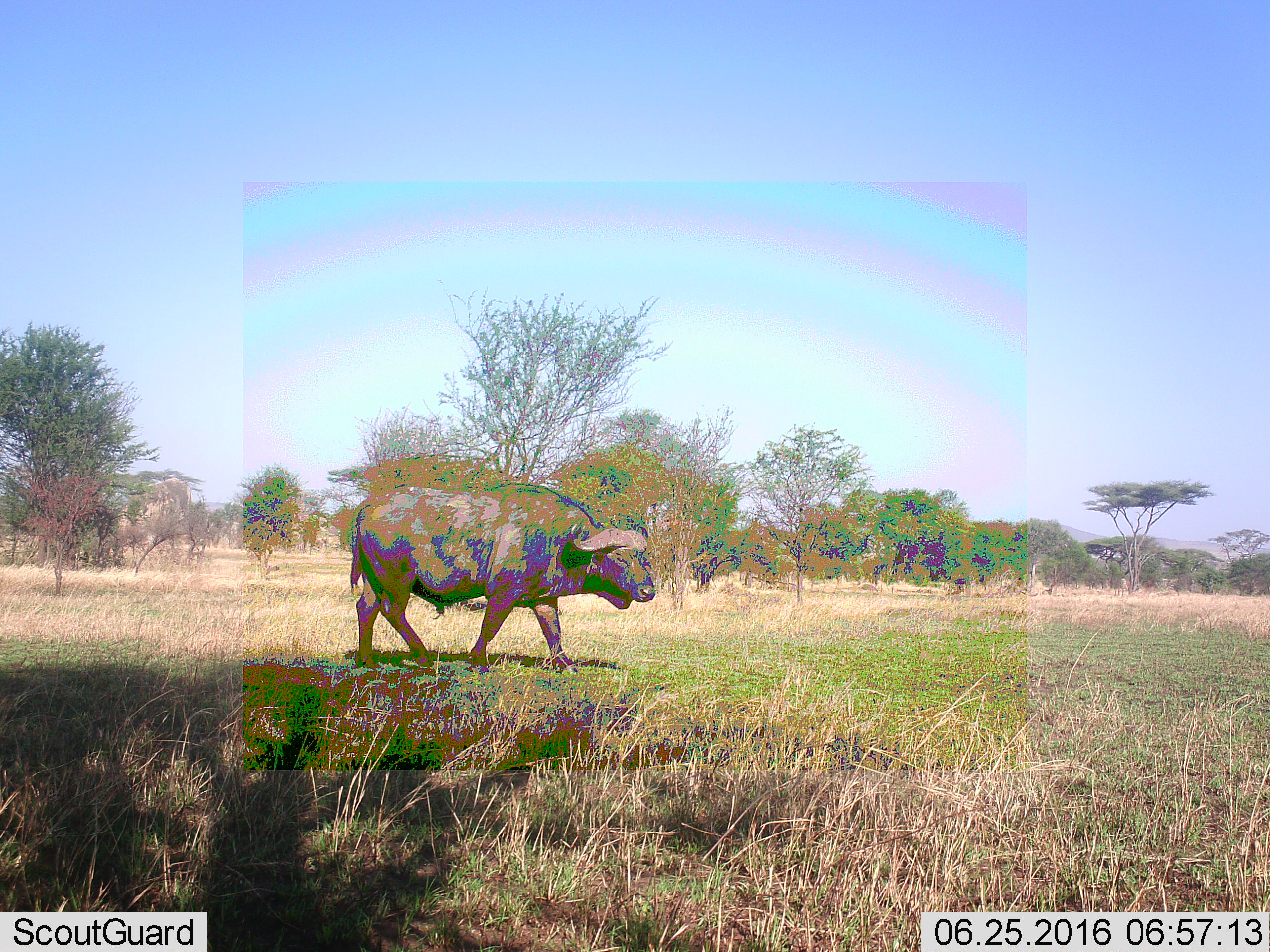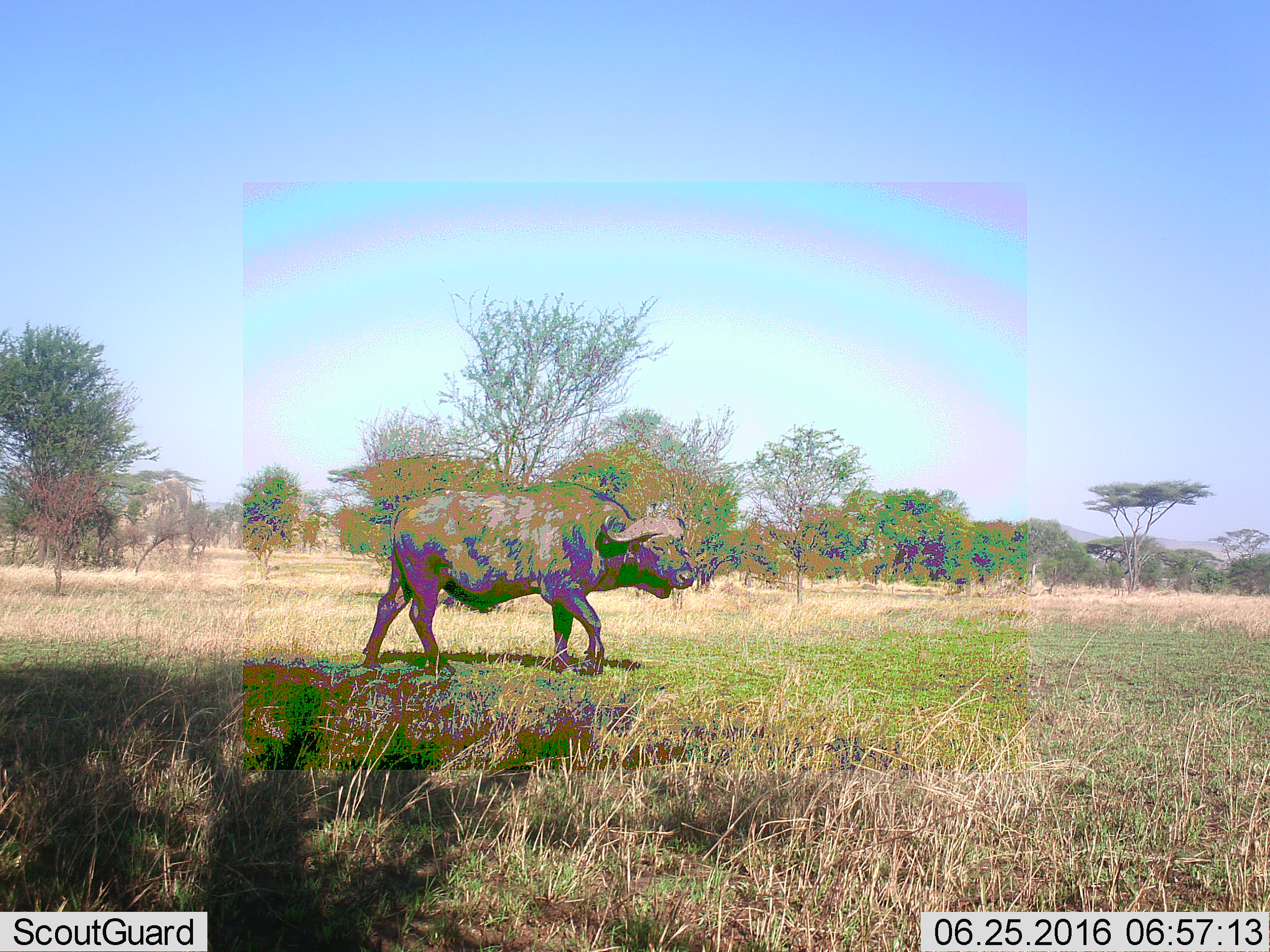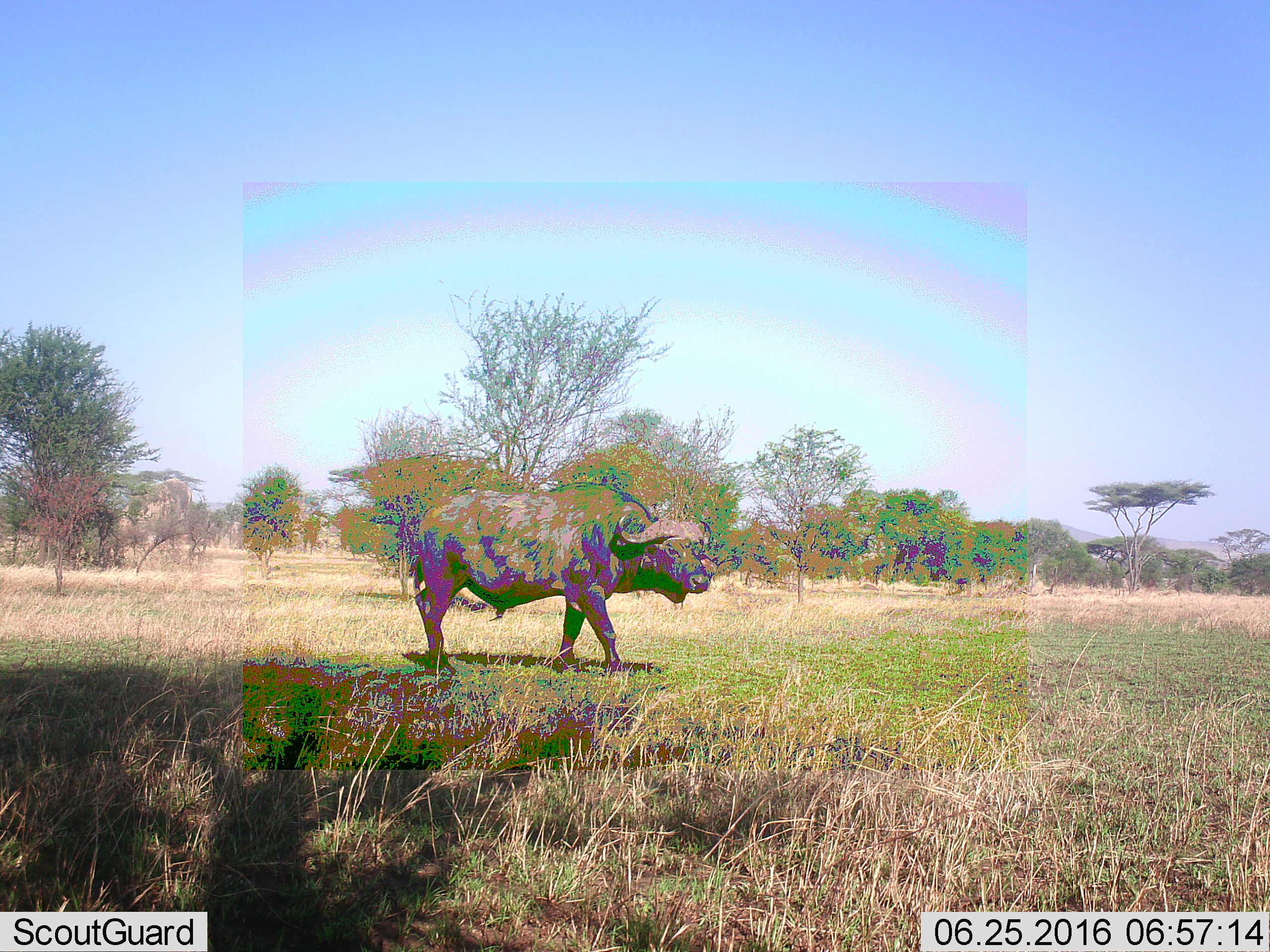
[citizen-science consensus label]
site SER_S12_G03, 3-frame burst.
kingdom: Animalia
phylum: Chordata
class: Mammalia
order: Artiodactyla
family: Bovidae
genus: Syncerus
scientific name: Syncerus caffer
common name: african buffalo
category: buffalo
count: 1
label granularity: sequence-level